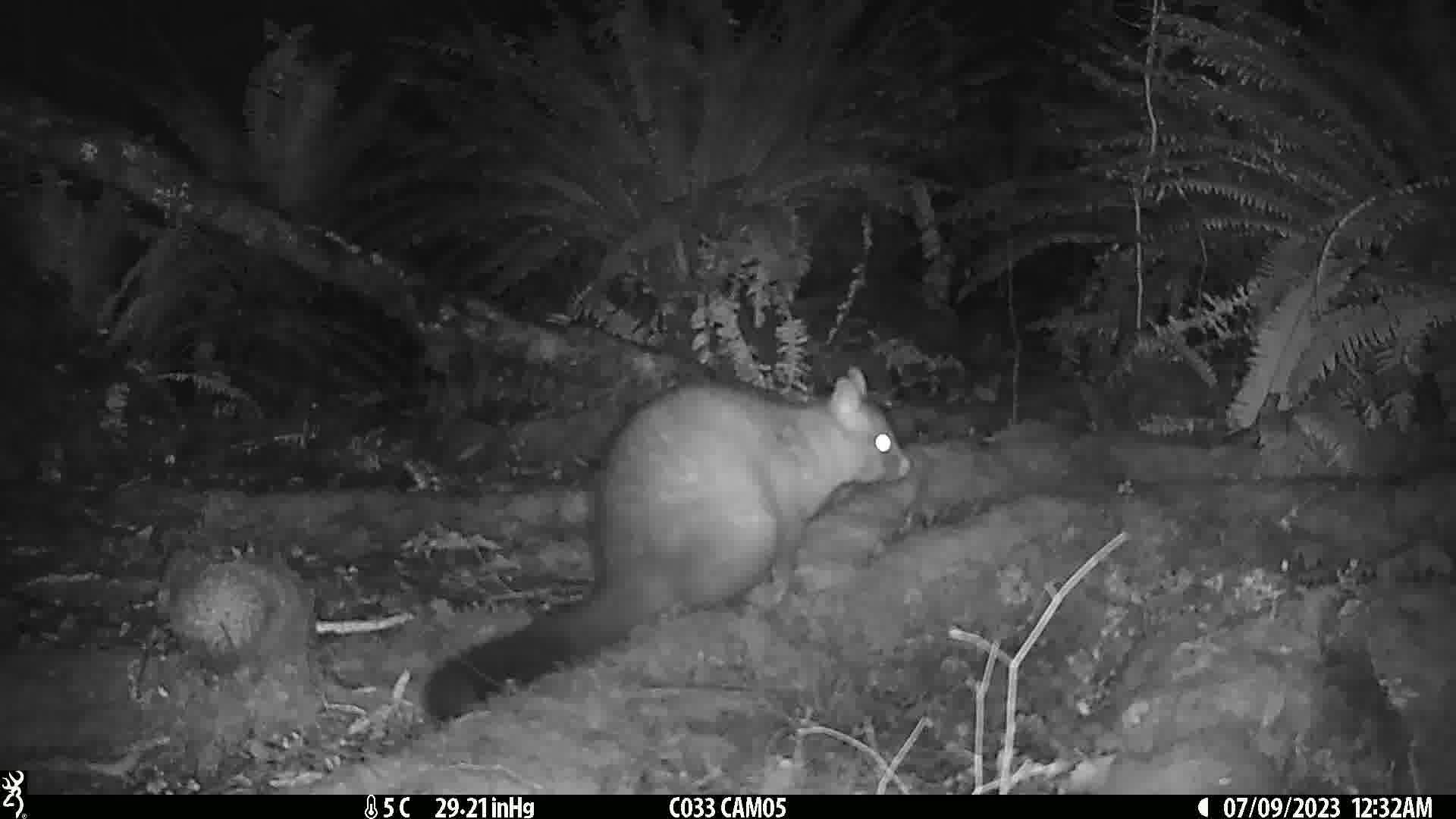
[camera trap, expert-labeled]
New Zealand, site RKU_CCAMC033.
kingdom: Animalia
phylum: Chordata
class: Mammalia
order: Diprotodontia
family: Phalangeridae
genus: Trichosurus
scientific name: Trichosurus vulpecula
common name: common brushtail possum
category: possum